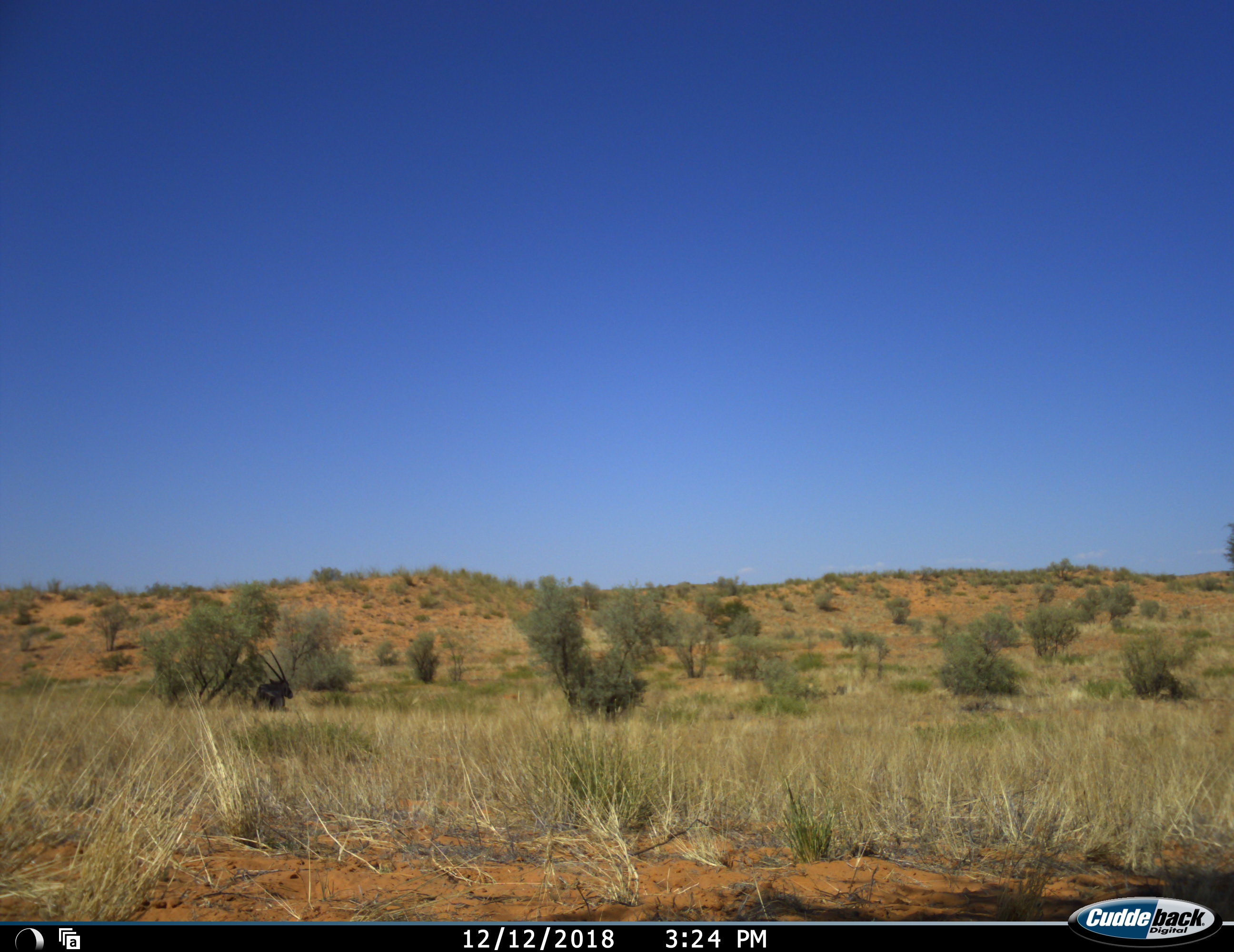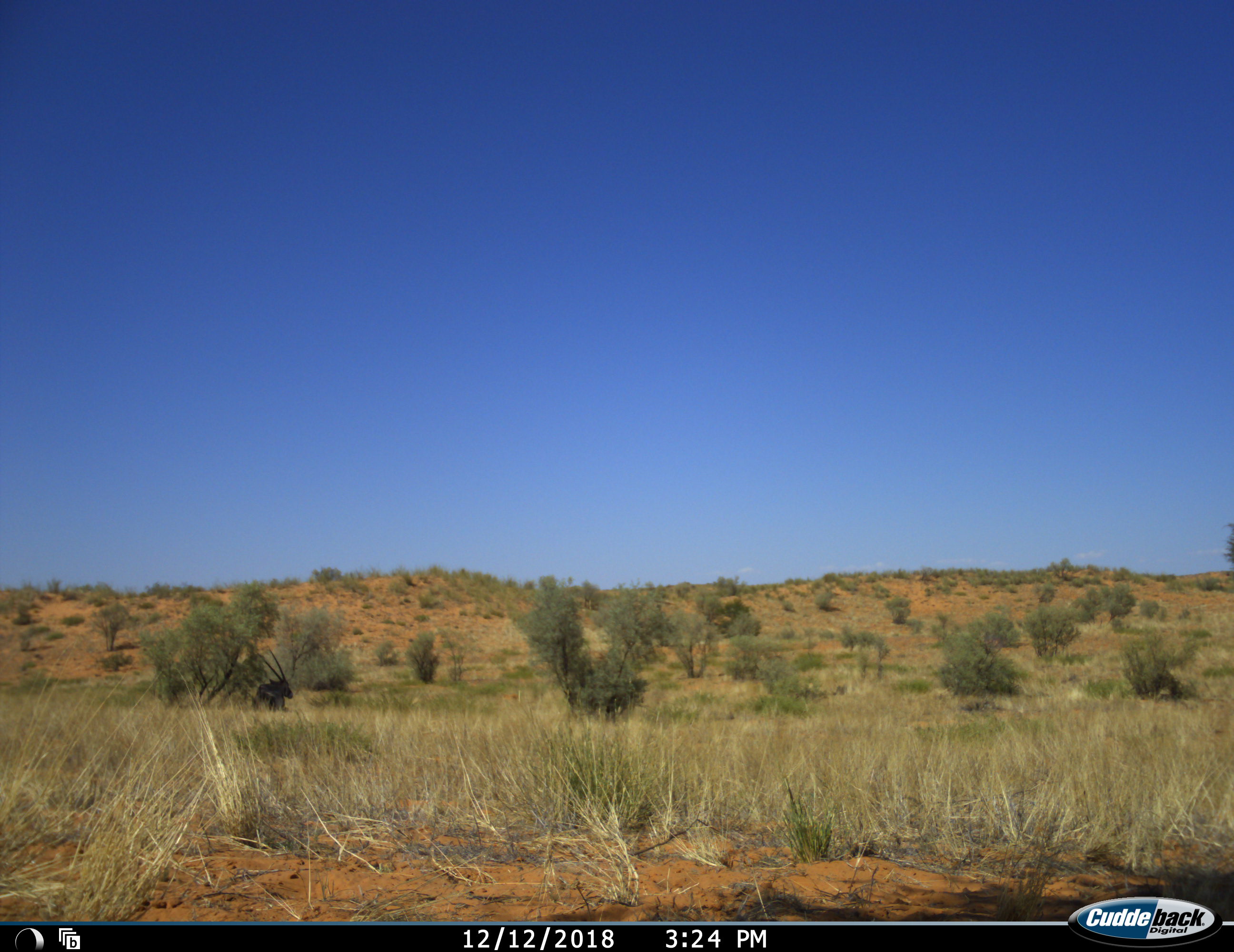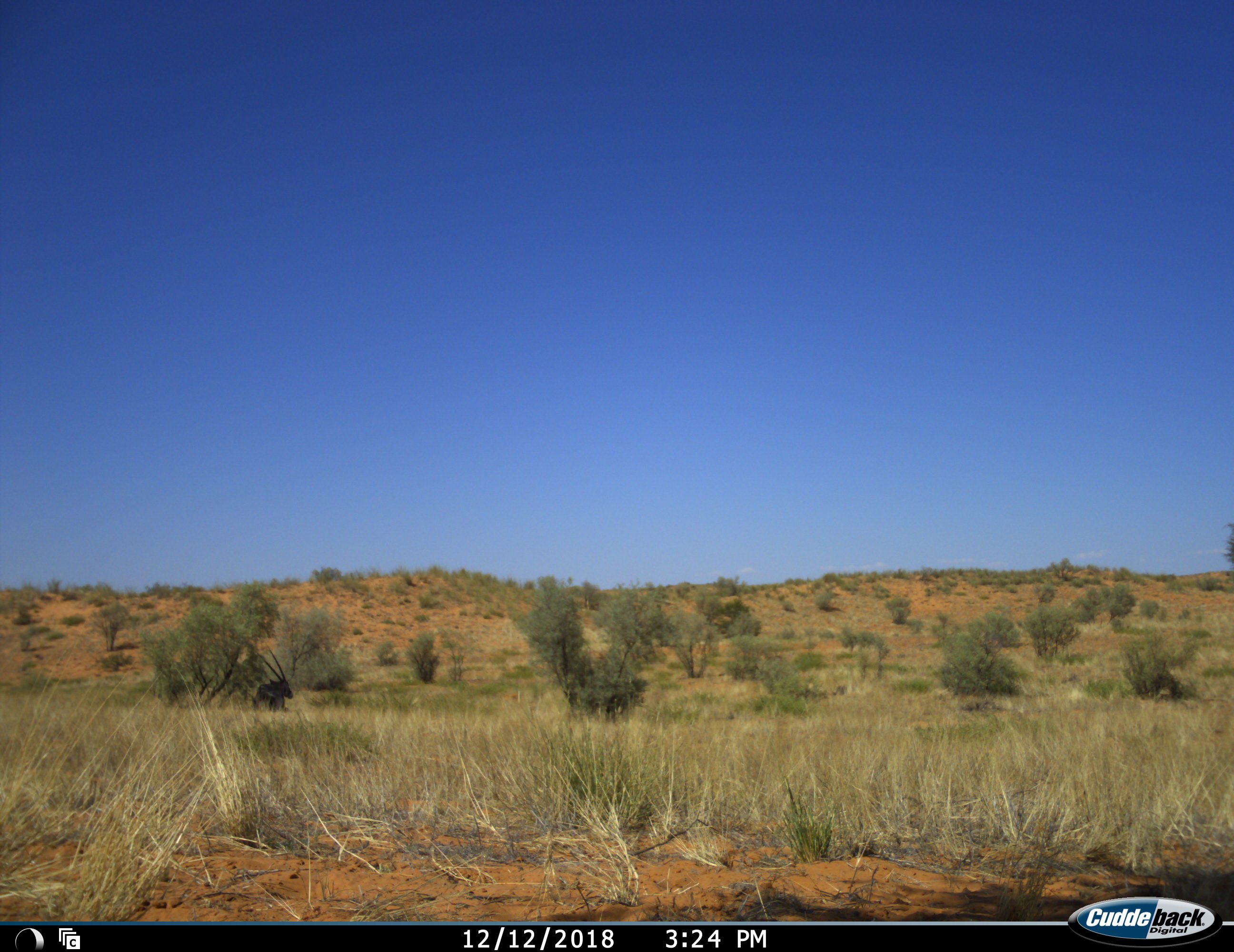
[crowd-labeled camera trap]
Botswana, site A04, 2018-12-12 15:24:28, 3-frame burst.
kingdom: Animalia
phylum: Chordata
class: Mammalia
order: Artiodactyla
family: Bovidae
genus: Oryx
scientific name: Oryx gazella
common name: gemsbok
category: gemsbokoryx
Gemsbokoryx (gemsbok) (Oryx gazella), count 1. Behavior (volunteer vote fractions): standing 0%, resting 100%, moving 0%, interacting 0%. Young present (vote fraction): 0%. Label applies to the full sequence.